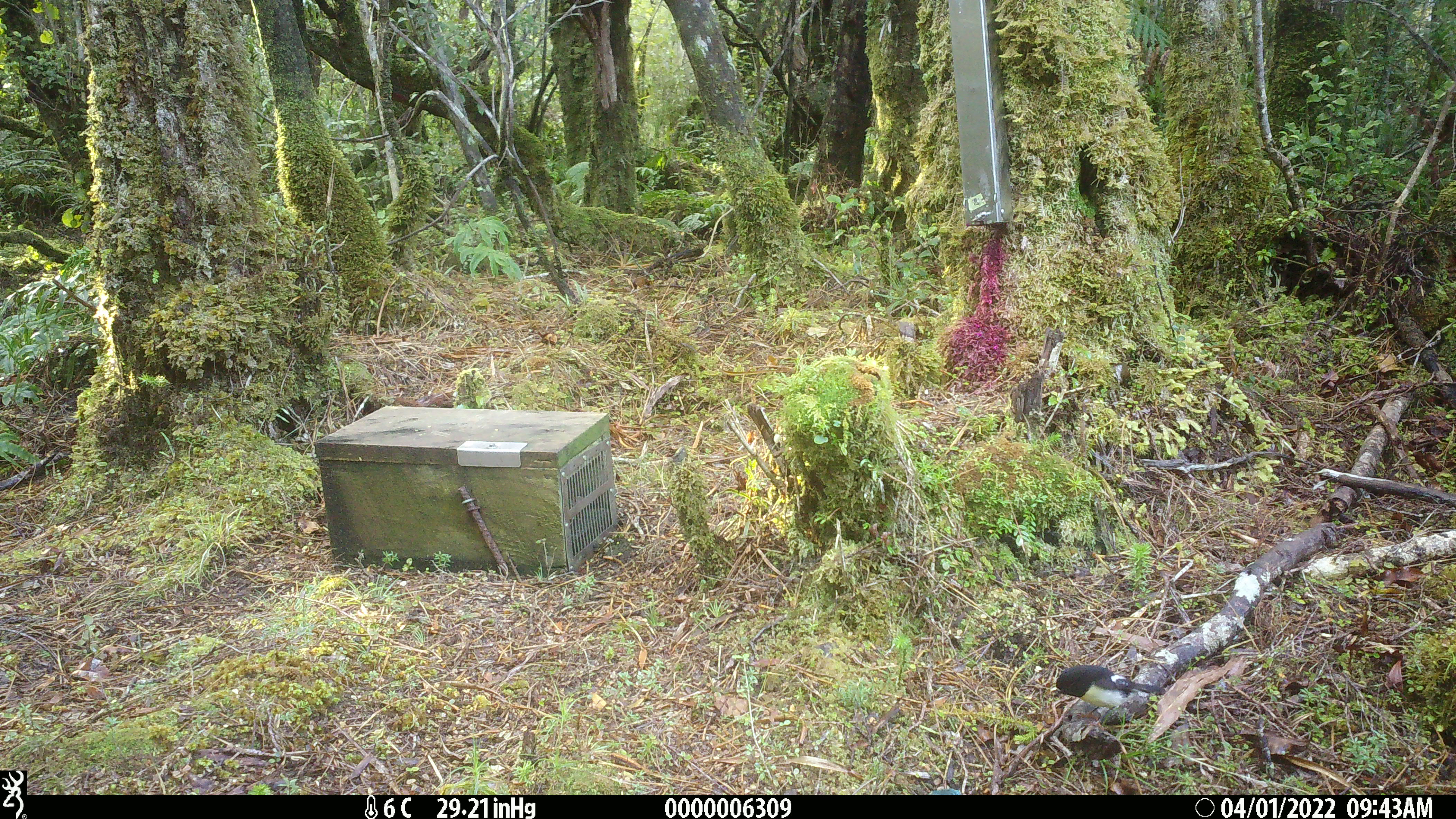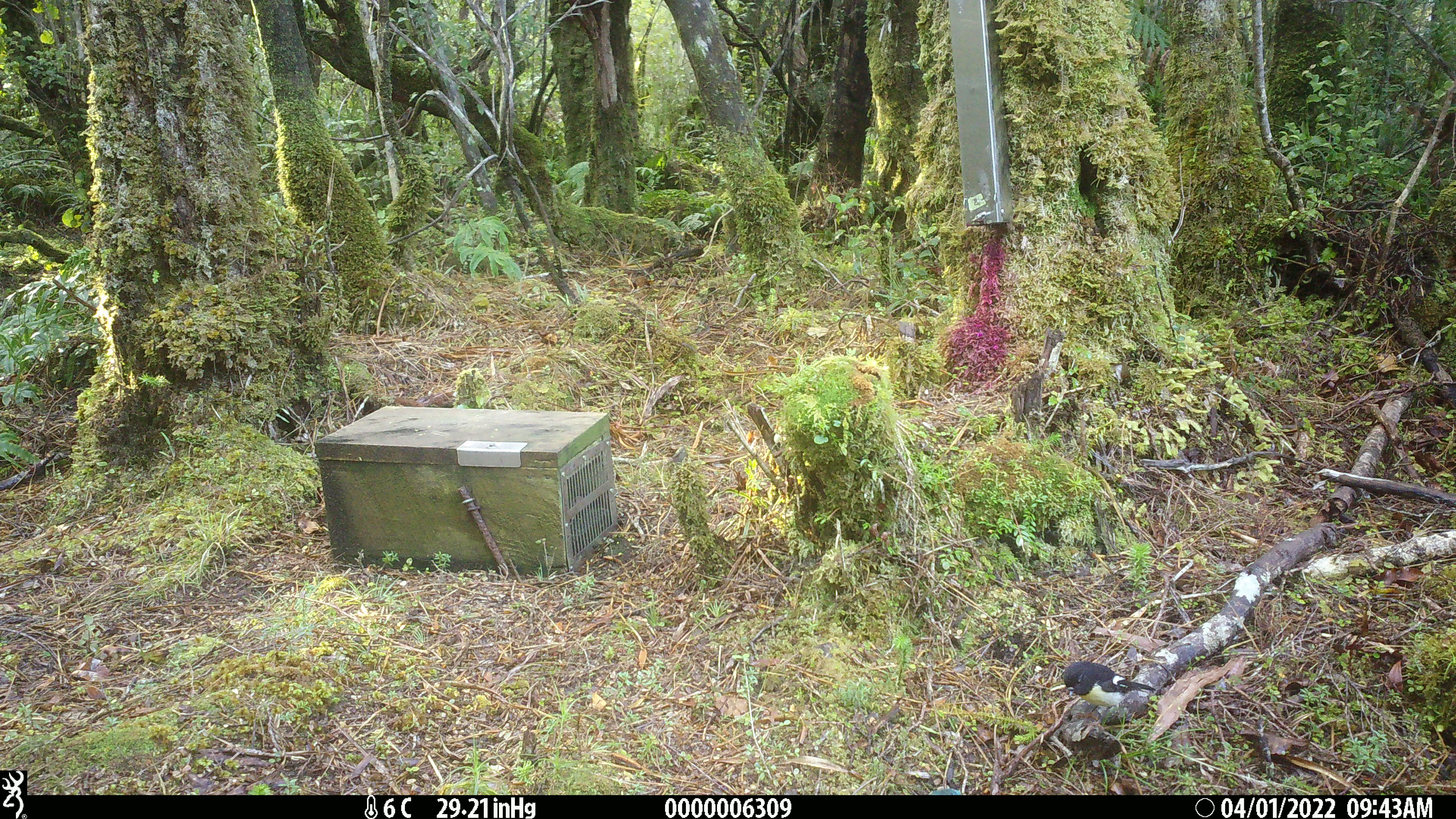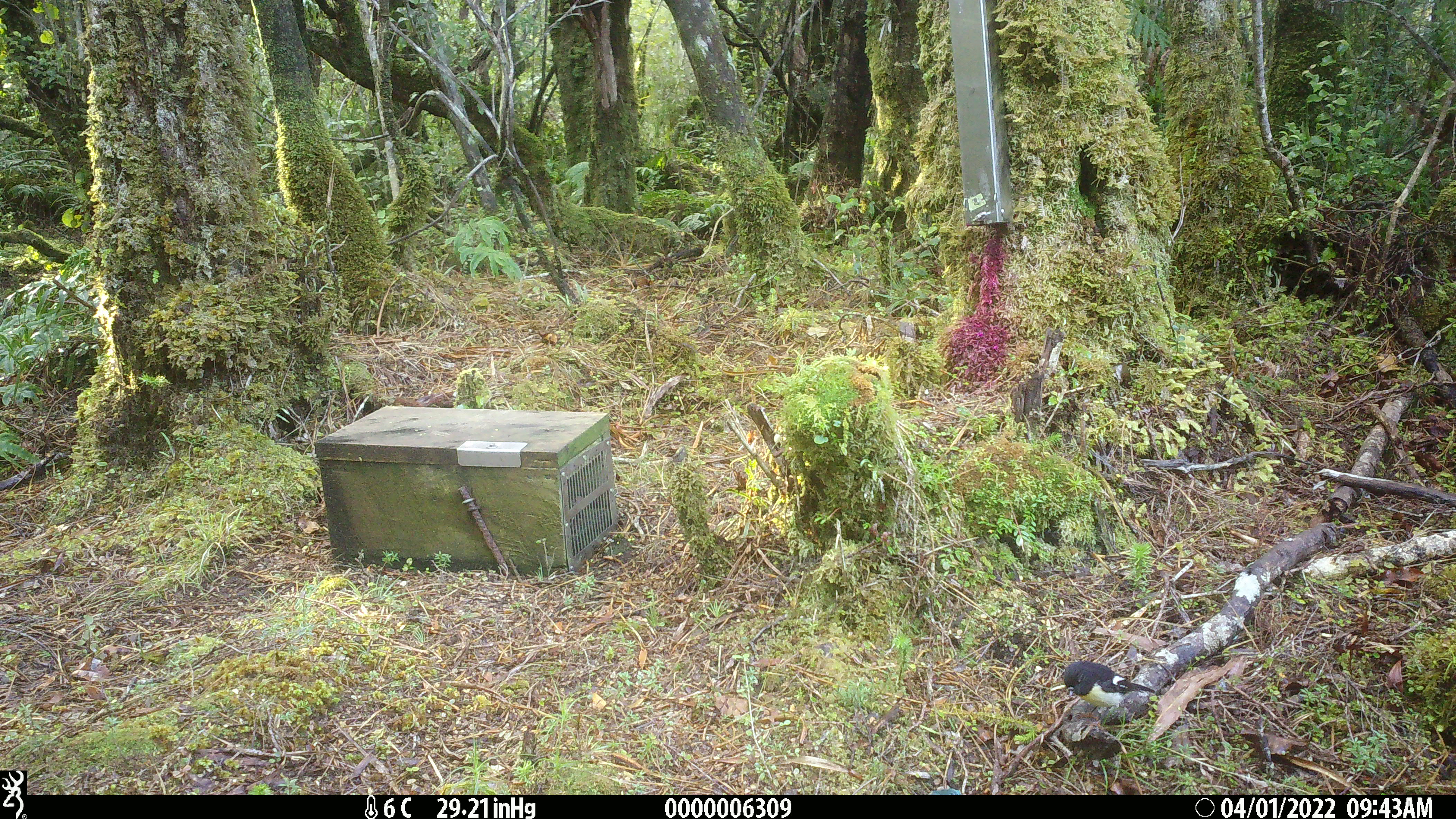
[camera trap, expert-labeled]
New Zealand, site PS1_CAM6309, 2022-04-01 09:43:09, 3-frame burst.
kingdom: Animalia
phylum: Chordata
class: Aves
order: Passeriformes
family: Petroicidae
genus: Petroica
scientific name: Petroica macrocephala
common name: tomtit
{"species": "tomtit (Petroica macrocephala)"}